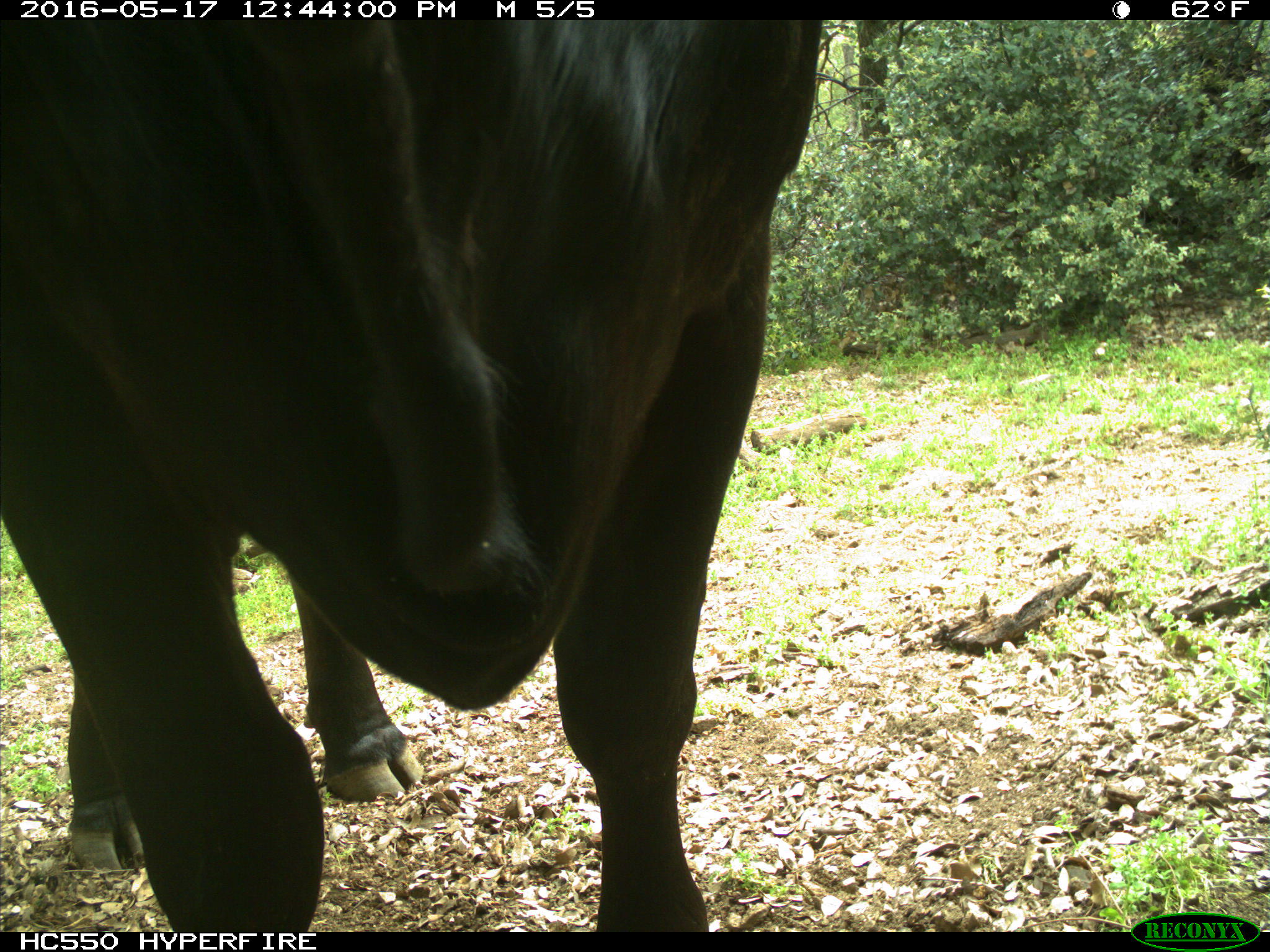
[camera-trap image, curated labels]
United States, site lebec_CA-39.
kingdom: Animalia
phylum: Chordata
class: Mammalia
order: Artiodactyla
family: Bovidae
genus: Bos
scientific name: Bos taurus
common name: domestic cow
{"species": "Bos taurus (domestic cow)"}